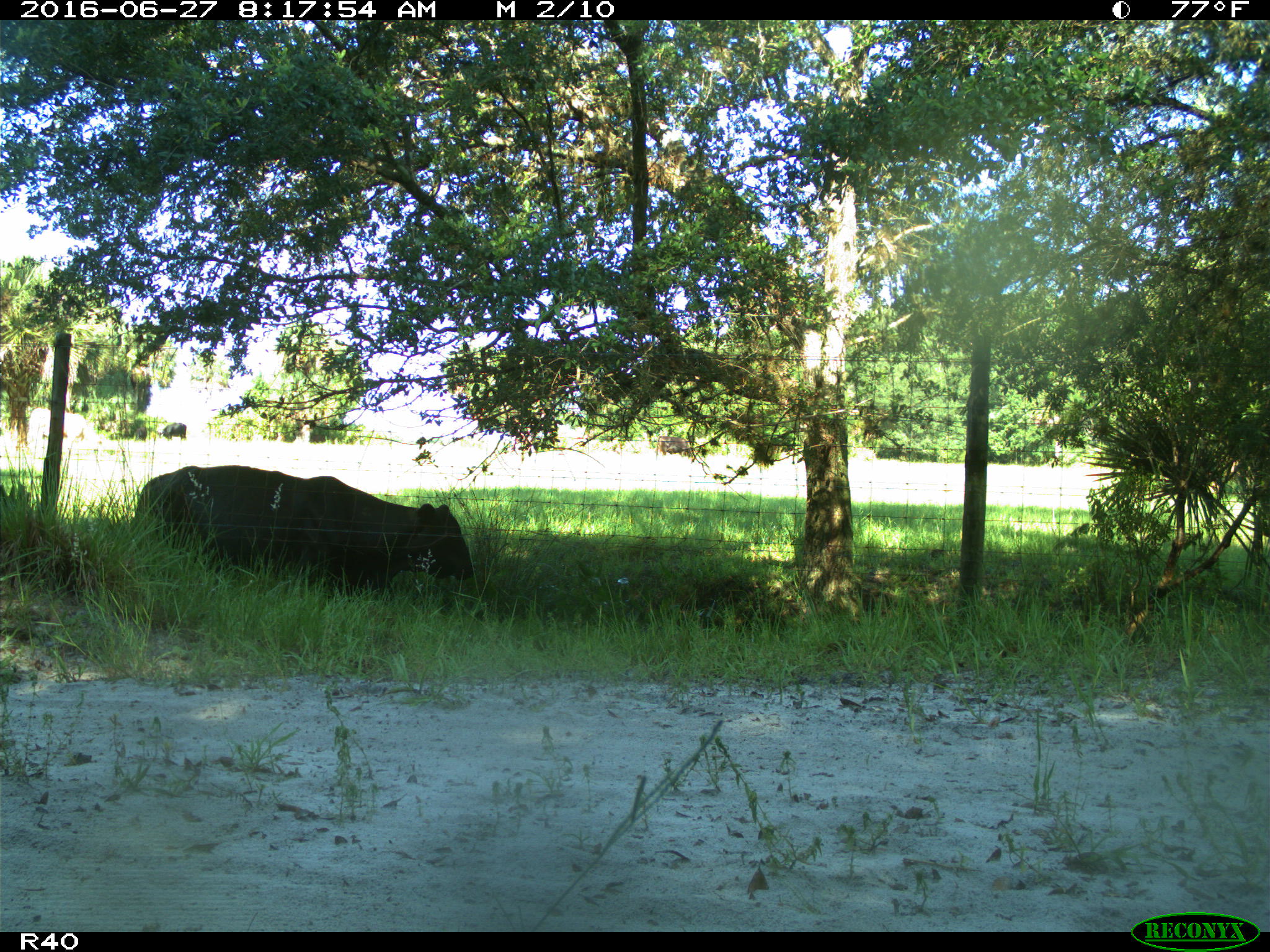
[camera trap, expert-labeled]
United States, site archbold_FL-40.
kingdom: Animalia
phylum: Chordata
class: Mammalia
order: Artiodactyla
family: Bovidae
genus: Bos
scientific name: Bos taurus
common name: domestic cow